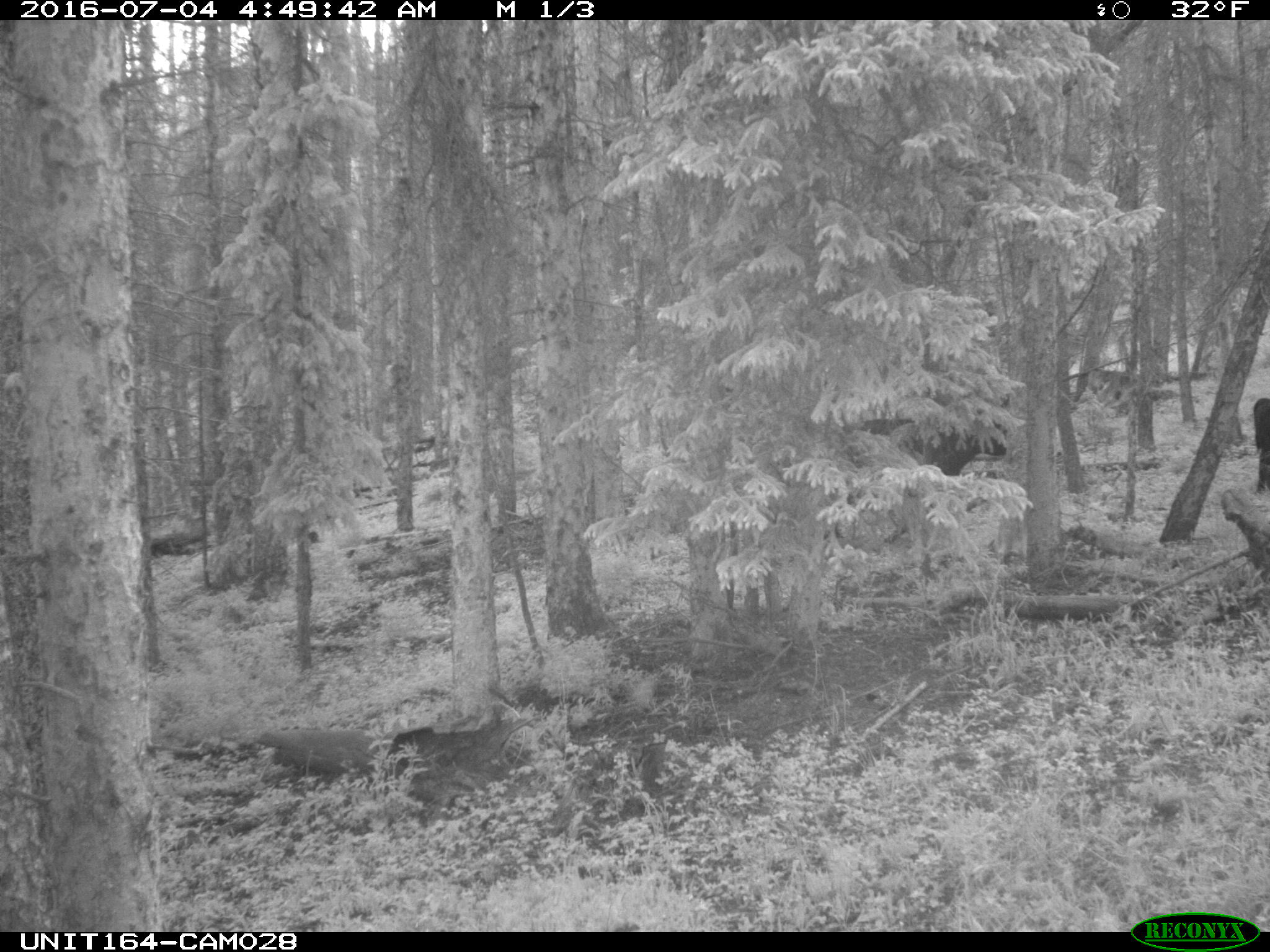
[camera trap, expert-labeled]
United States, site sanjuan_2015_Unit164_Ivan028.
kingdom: Animalia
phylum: Chordata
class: Mammalia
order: Artiodactyla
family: Bovidae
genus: Bos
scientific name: Bos taurus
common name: domestic cow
Bos taurus (domestic cow).